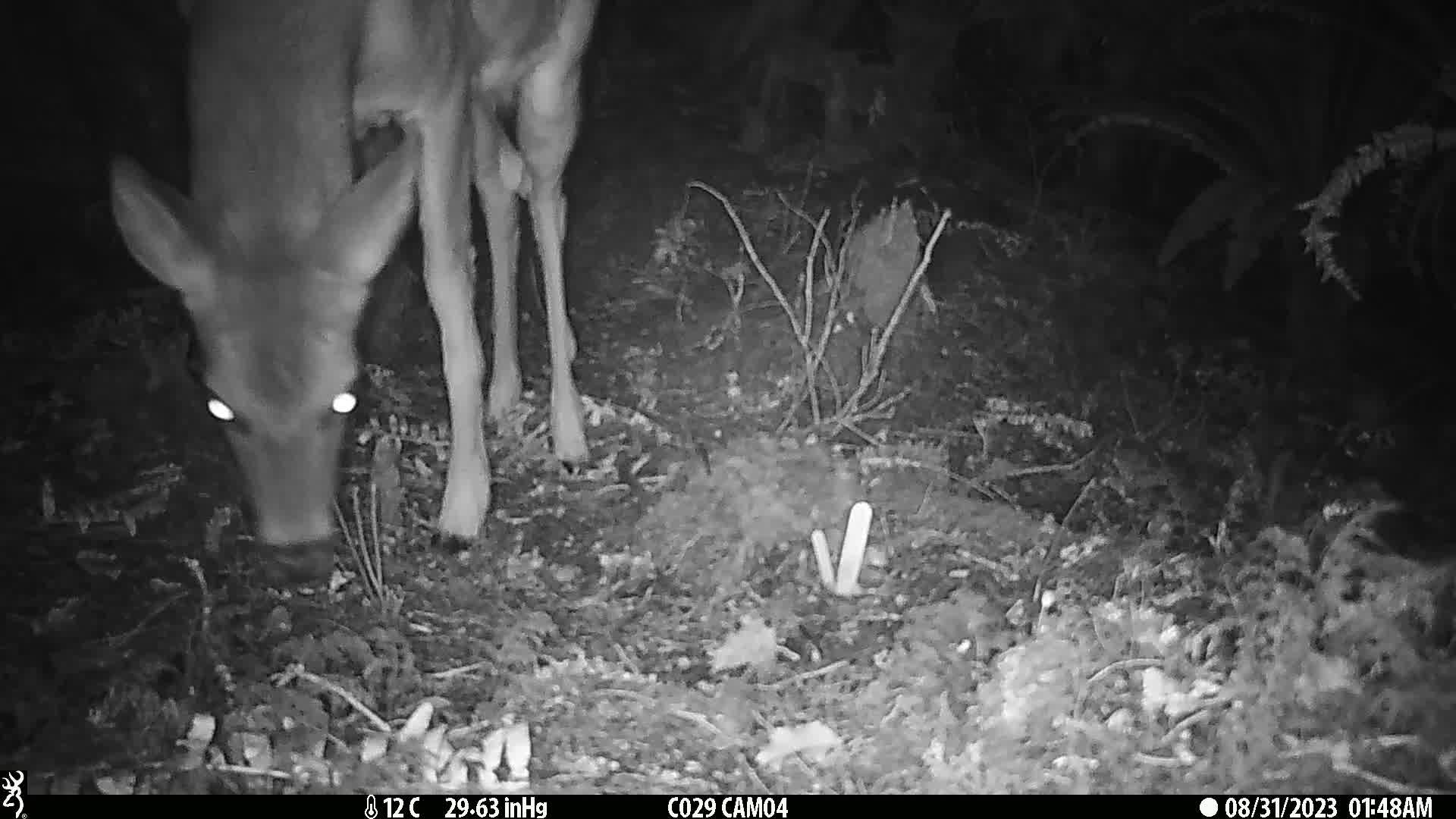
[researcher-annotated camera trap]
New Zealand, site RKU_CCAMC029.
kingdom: Animalia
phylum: Chordata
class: Mammalia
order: Artiodactyla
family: Cervidae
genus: Odocoileus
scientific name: Odocoileus virginianus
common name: white-tailed deer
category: white tailed deer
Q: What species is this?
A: White tailed deer (white-tailed deer) (Odocoileus virginianus).